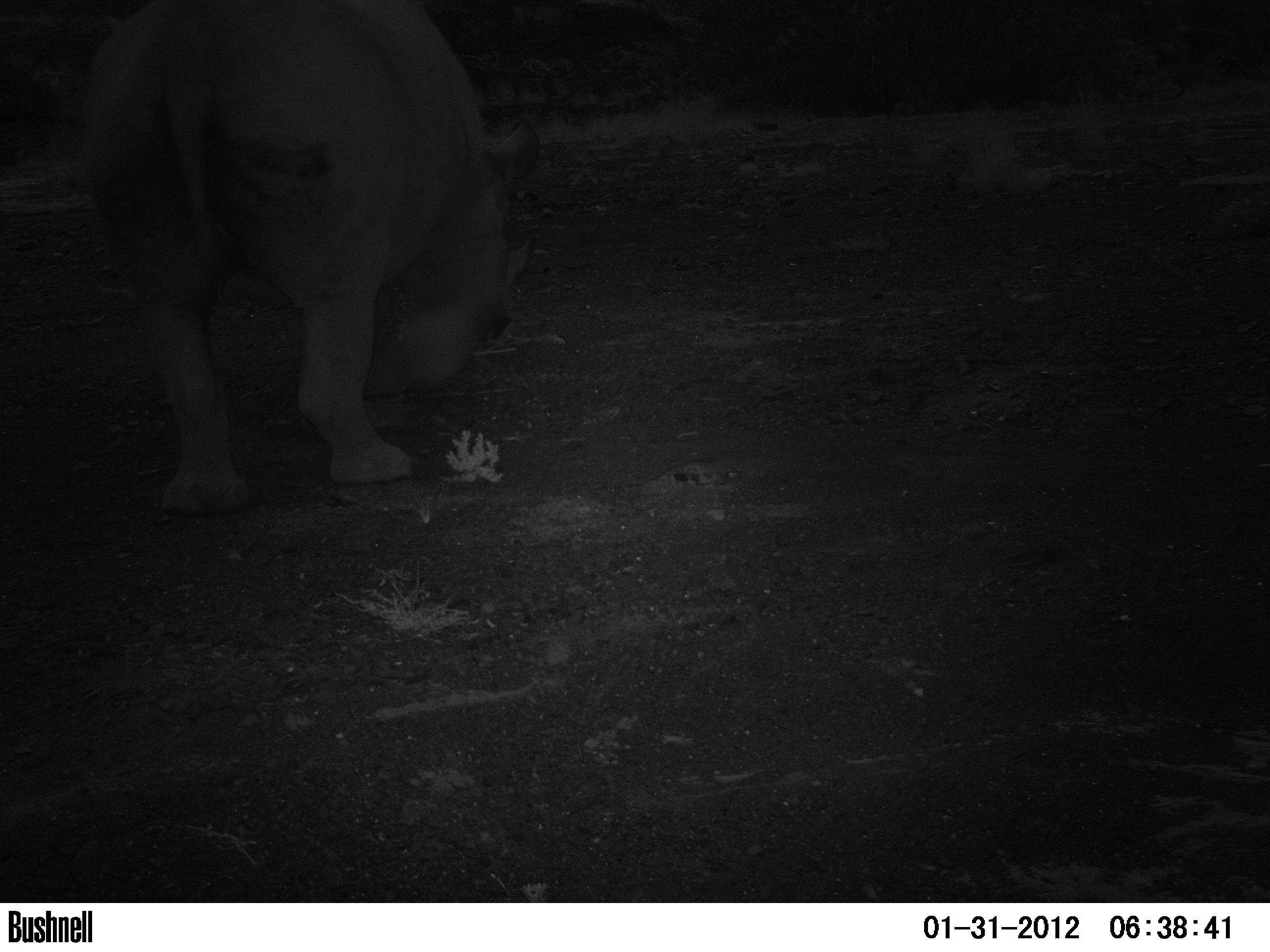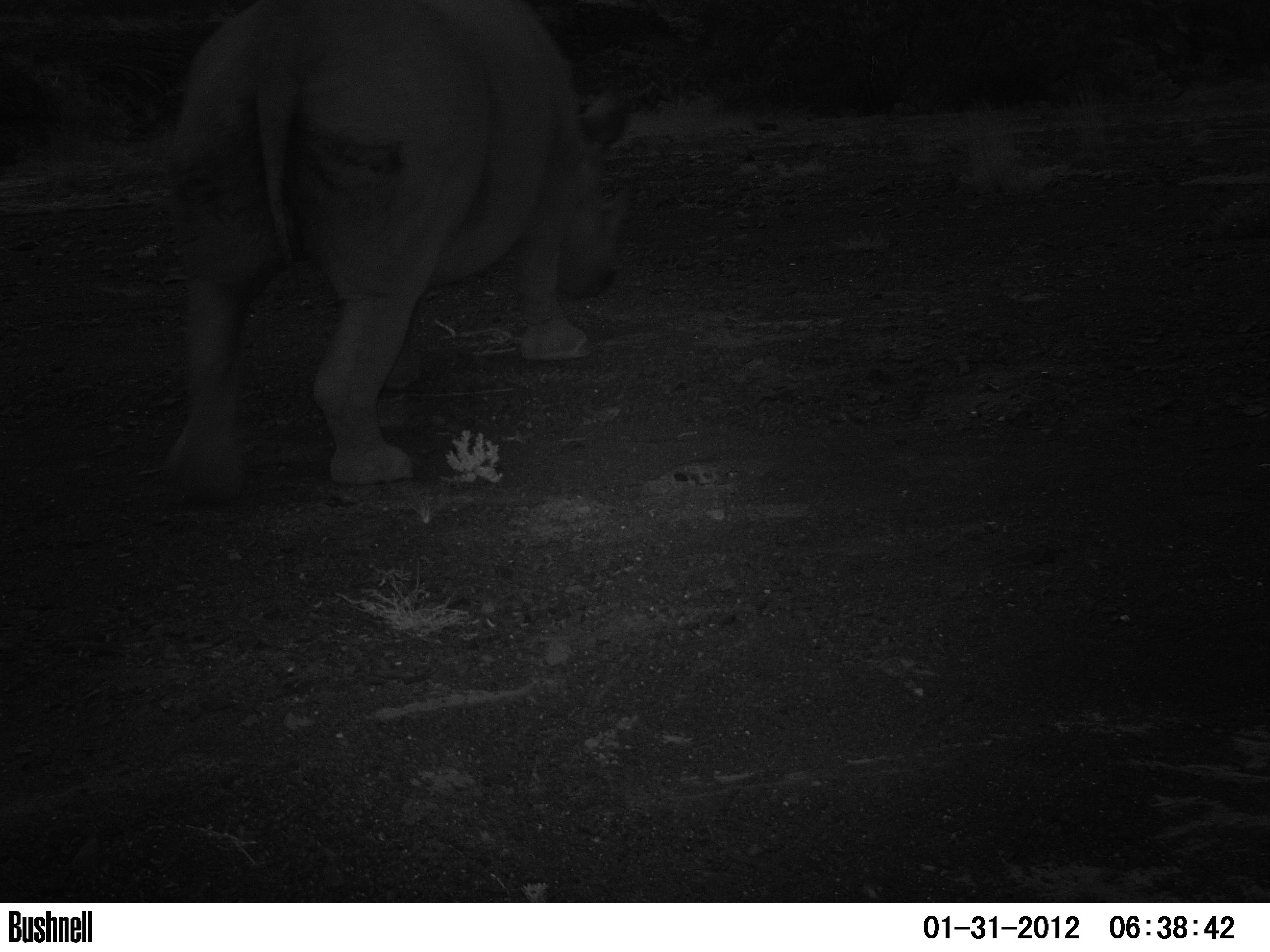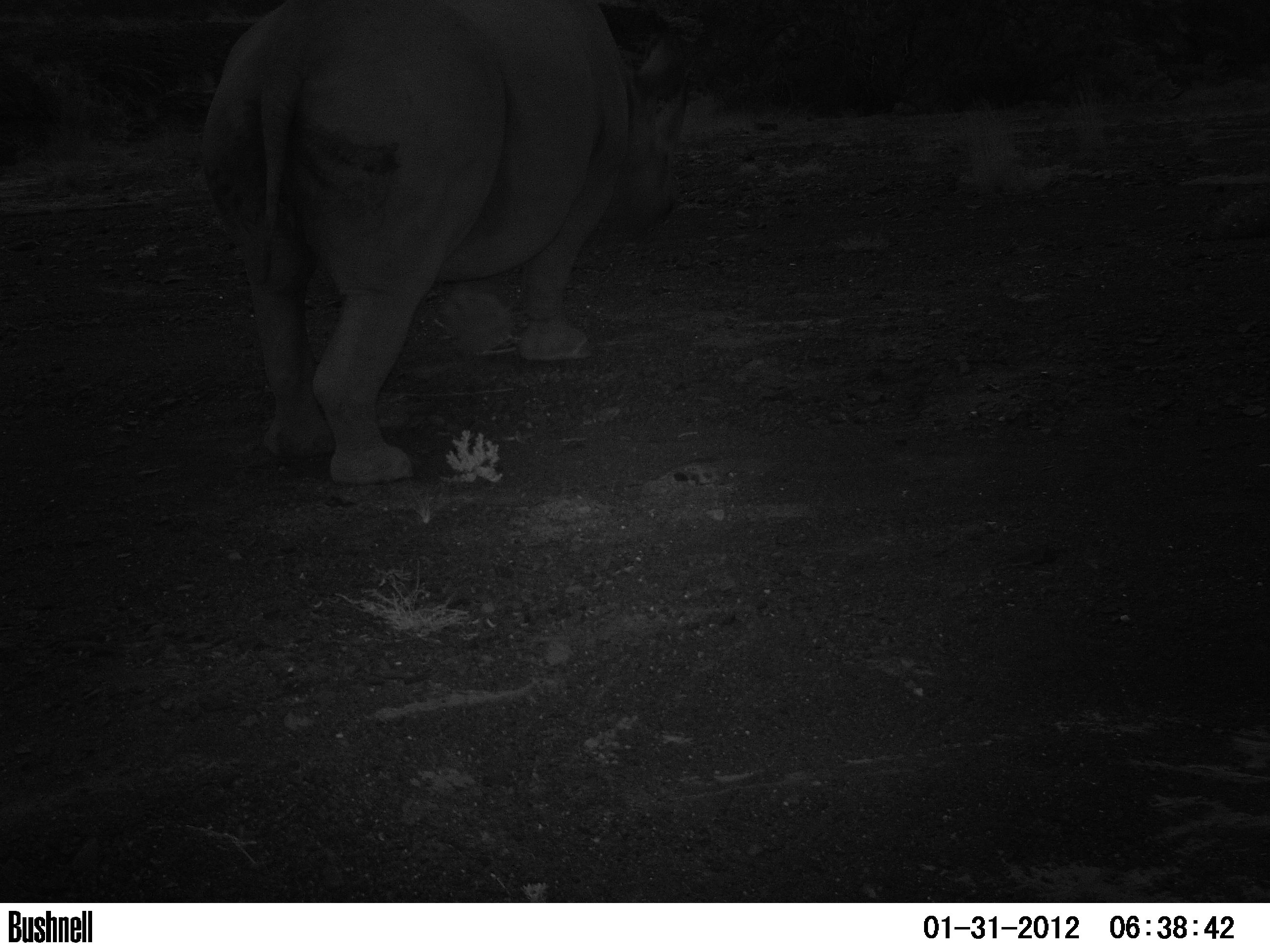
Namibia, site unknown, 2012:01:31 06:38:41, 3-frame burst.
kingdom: Animalia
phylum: Chordata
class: Mammalia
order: Perissodactyla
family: Rhinocerotidae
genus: Diceros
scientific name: Diceros bicornis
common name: black rhinoceros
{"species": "Diceros bicornis (black rhinoceros)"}